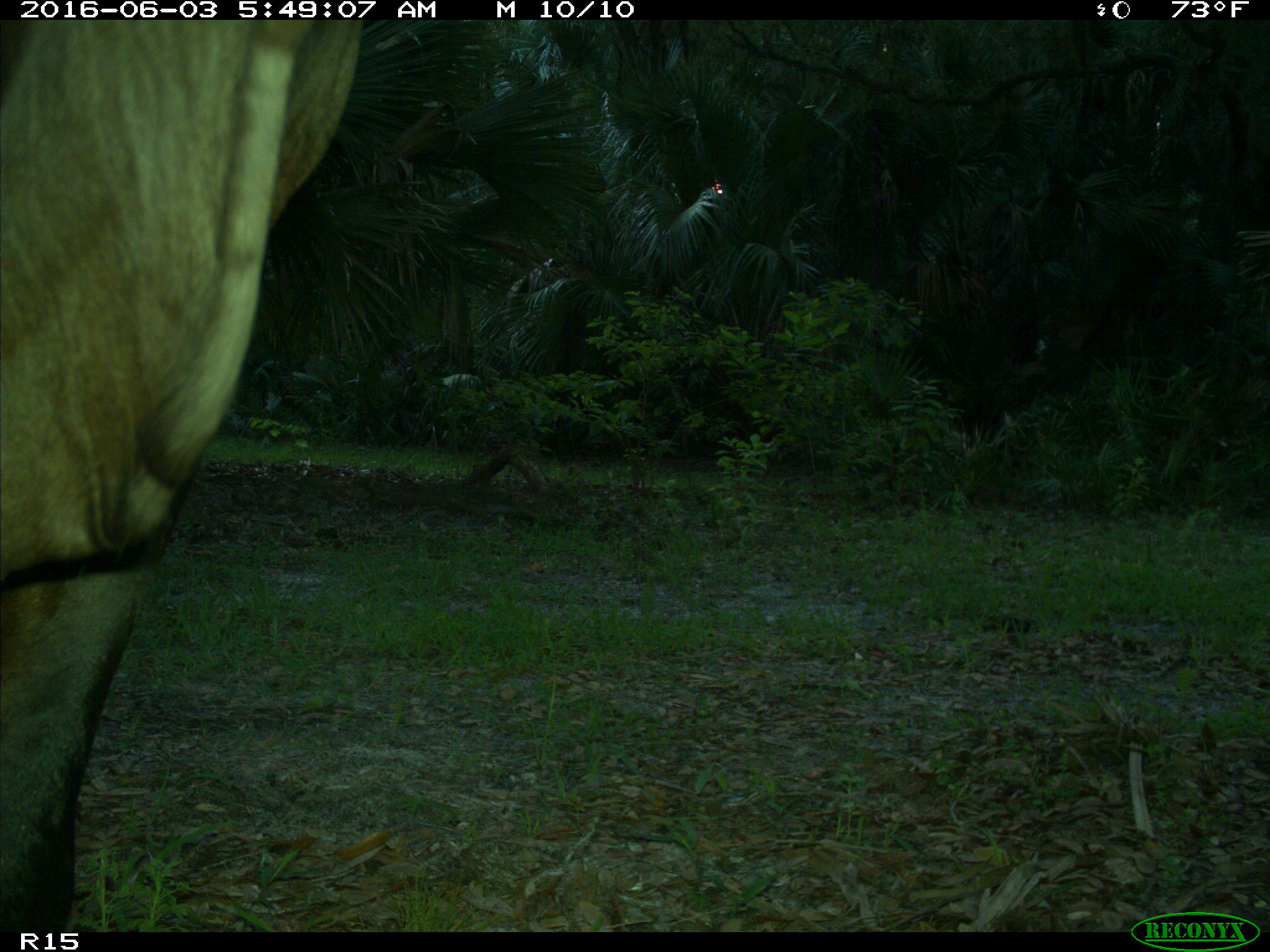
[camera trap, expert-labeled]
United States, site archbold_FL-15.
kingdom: Animalia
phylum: Chordata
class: Mammalia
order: Artiodactyla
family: Bovidae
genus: Bos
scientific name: Bos taurus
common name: domestic cow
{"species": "Bos taurus (domestic cow)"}